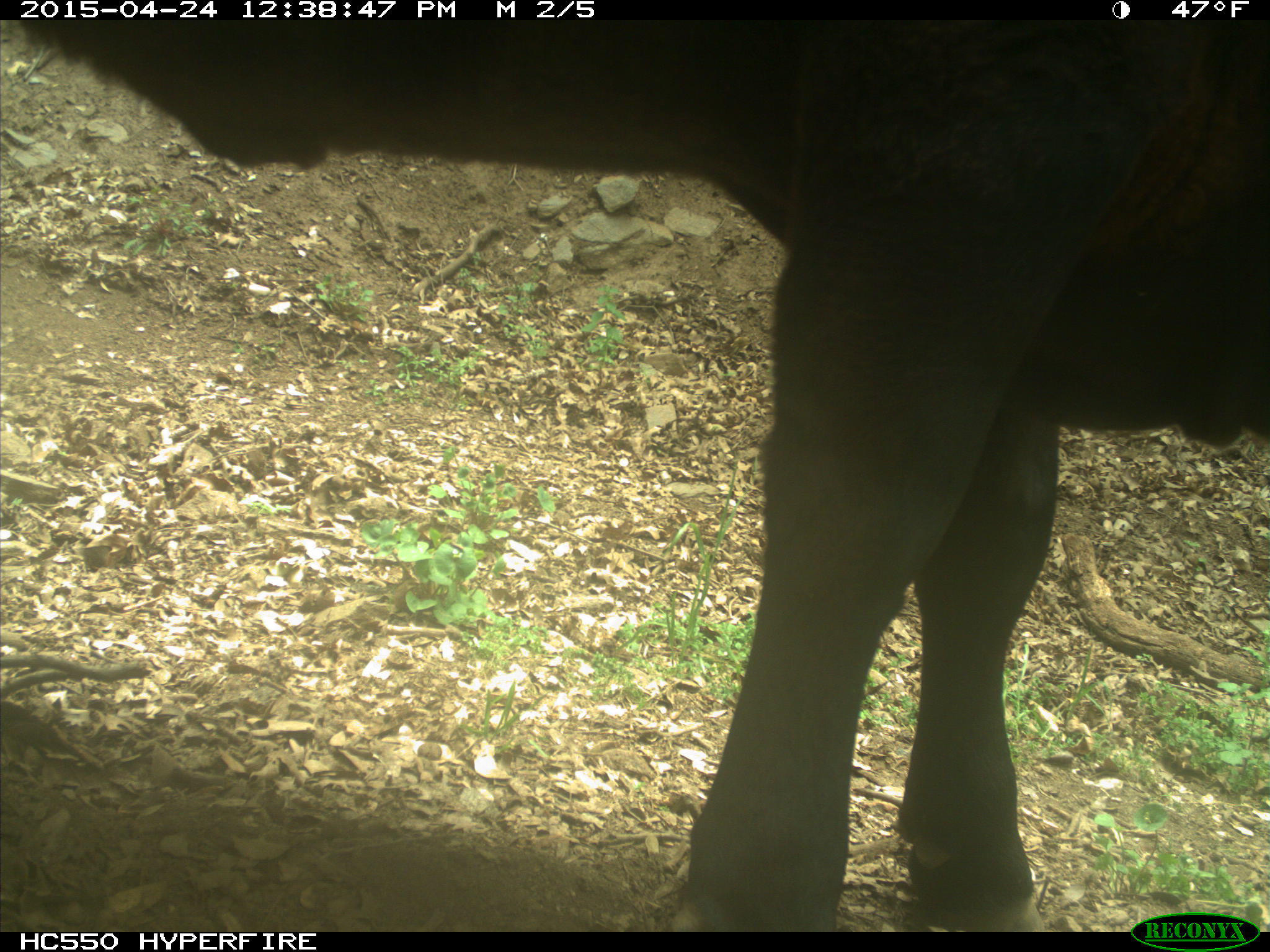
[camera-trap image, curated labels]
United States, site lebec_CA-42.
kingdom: Animalia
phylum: Chordata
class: Mammalia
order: Artiodactyla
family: Bovidae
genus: Bos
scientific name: Bos taurus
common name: domestic cow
Bos taurus (domestic cow).